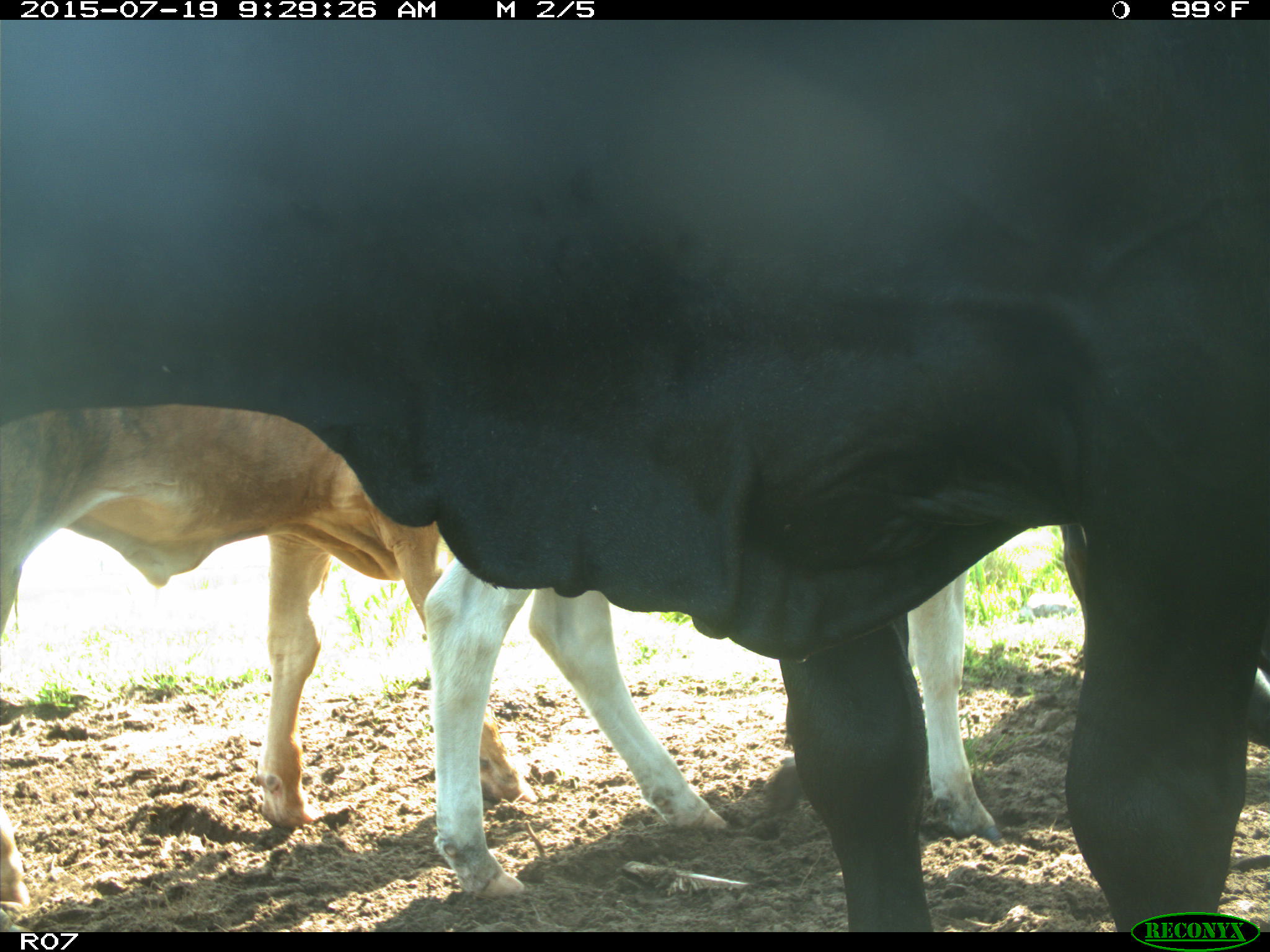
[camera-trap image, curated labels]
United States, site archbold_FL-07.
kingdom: Animalia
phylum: Chordata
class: Mammalia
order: Artiodactyla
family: Bovidae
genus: Bos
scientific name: Bos taurus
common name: domestic cow